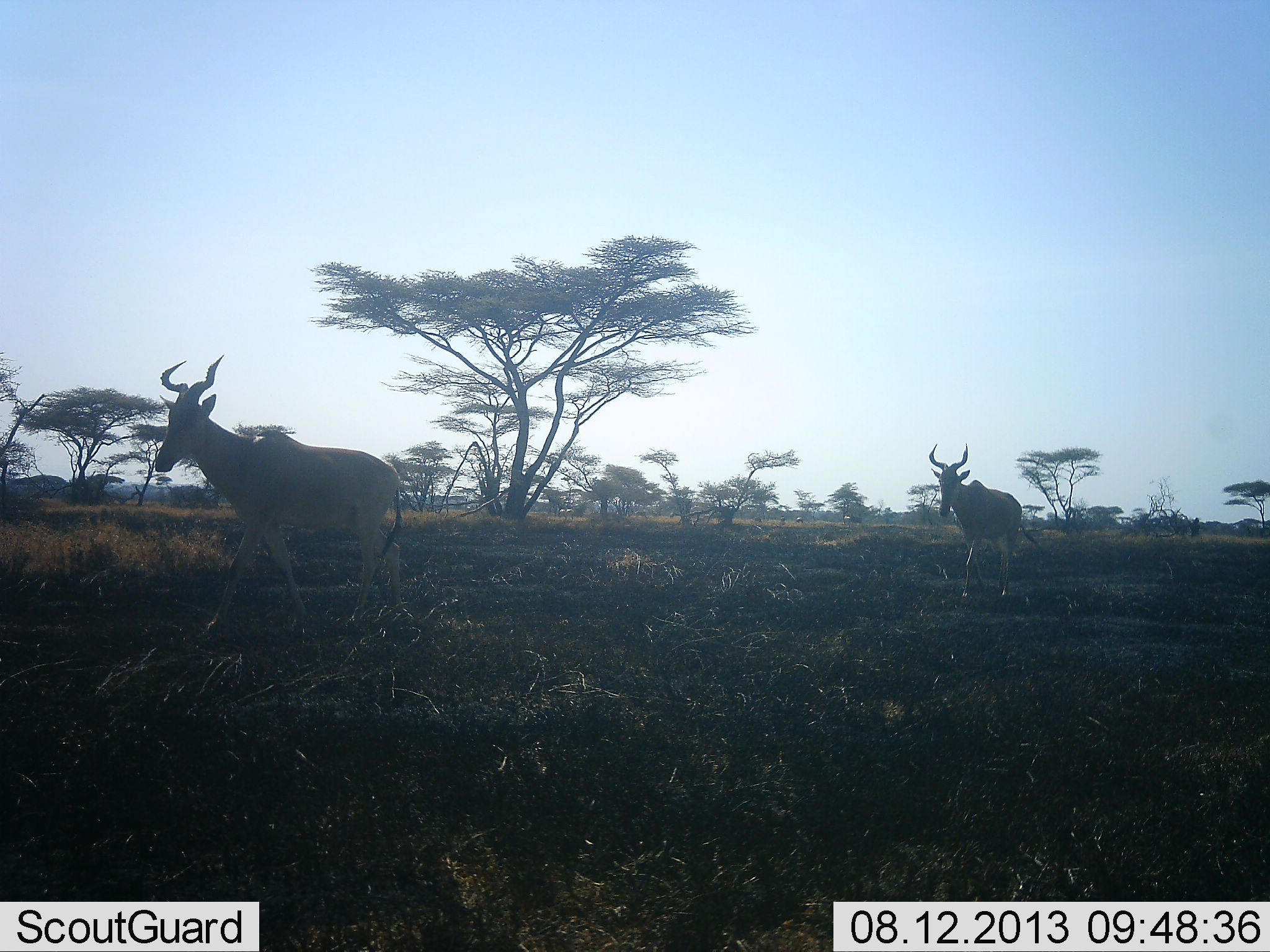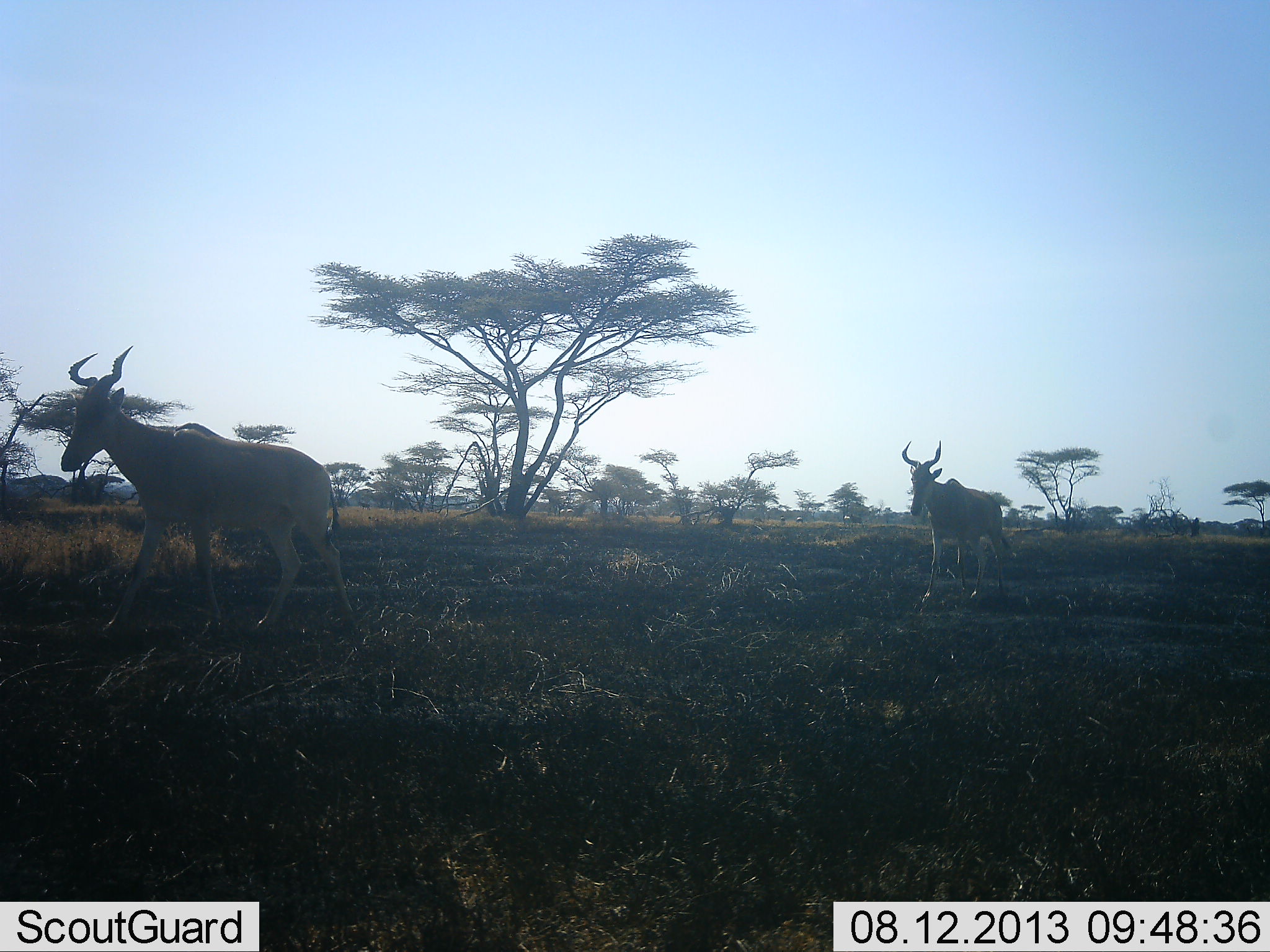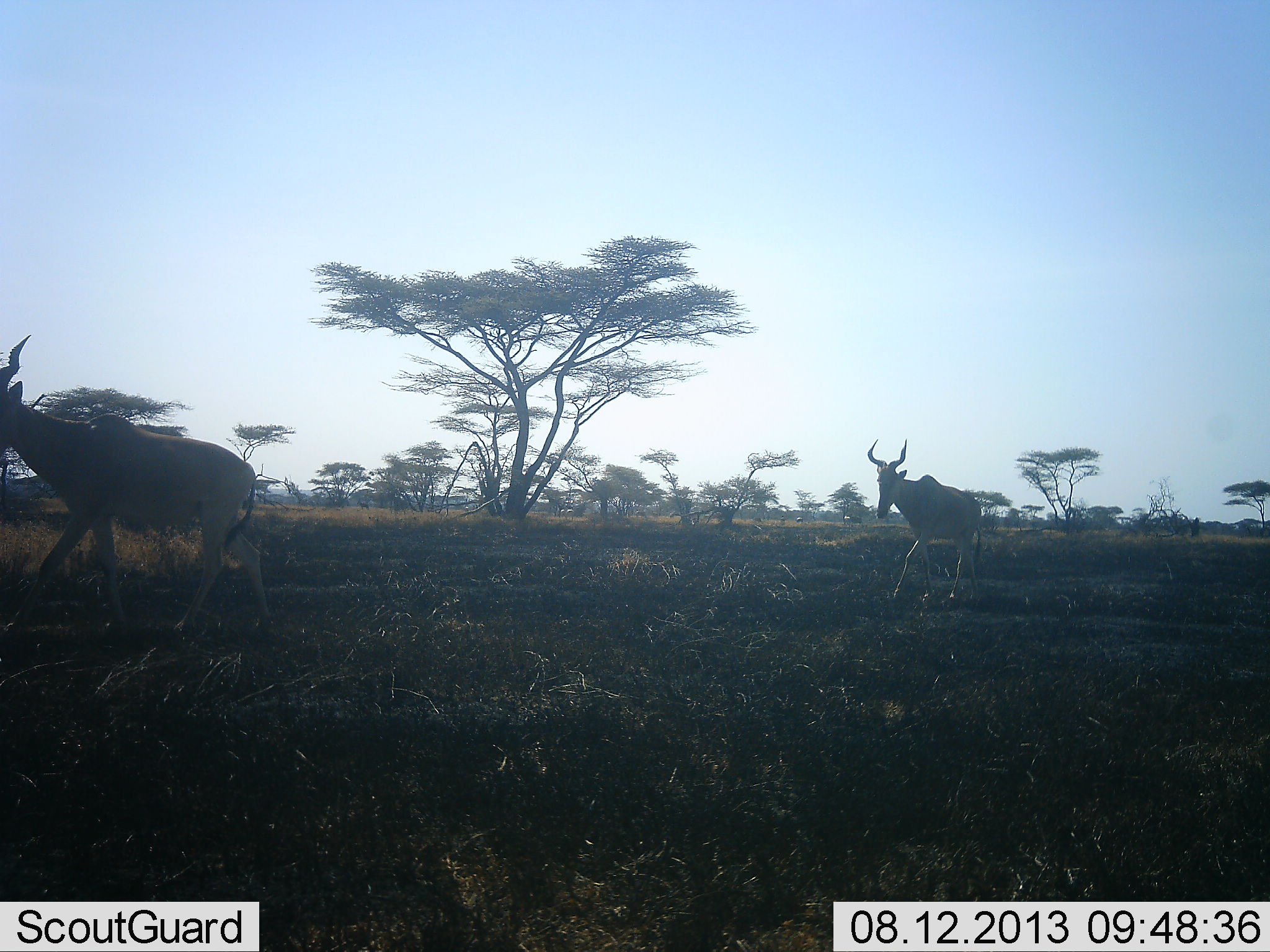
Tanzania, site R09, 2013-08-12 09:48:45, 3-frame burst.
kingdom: Animalia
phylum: Chordata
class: Mammalia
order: Artiodactyla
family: Bovidae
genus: Alcelaphus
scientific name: Alcelaphus buselaphus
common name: hartebeest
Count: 2.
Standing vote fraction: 5%.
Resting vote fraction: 0%.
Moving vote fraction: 100%.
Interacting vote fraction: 0%.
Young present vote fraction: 0%.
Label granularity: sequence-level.